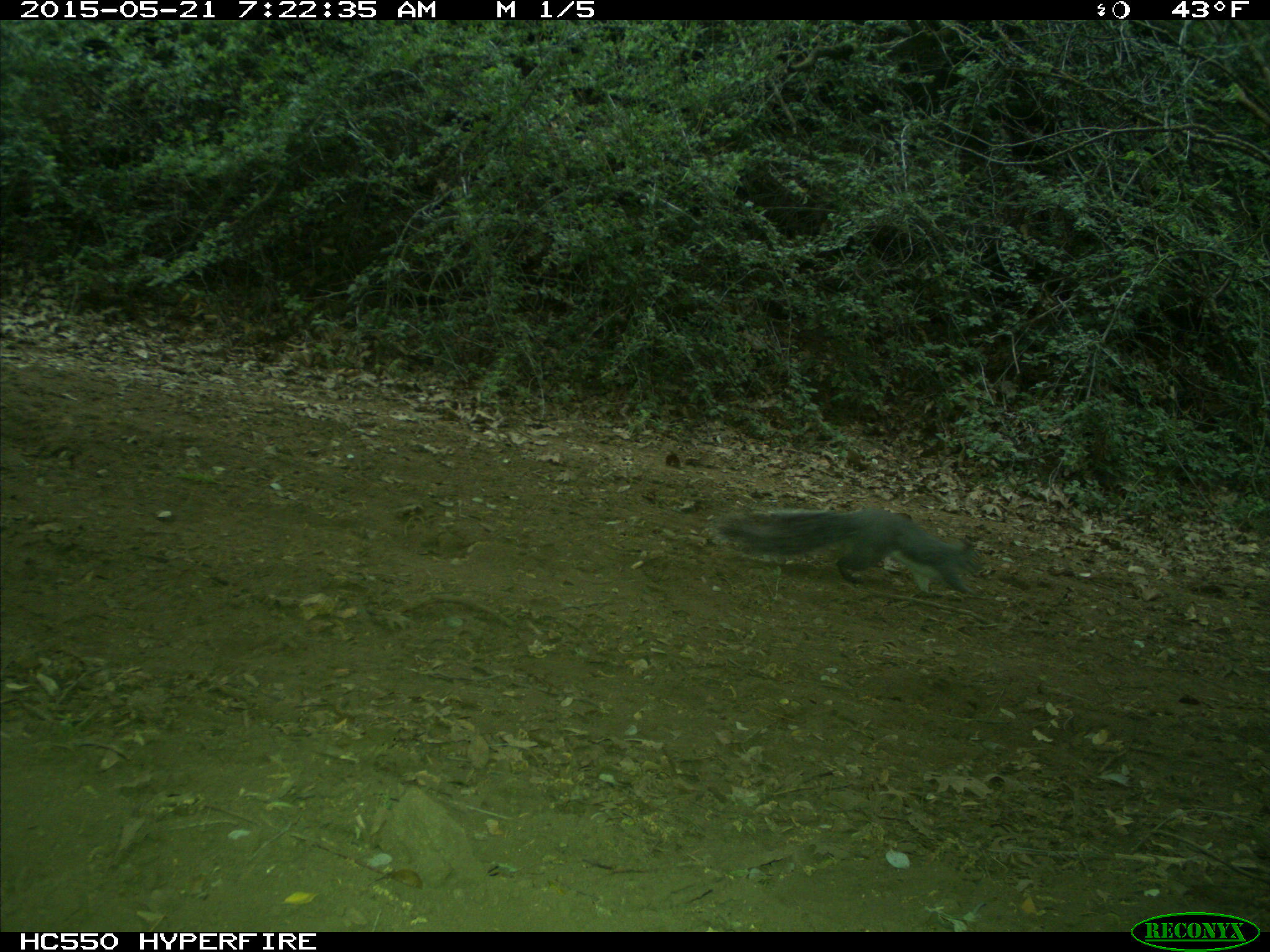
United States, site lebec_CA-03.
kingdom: Animalia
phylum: Chordata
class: Mammalia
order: Rodentia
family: Sciuridae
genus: Sciurus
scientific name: Sciurus carolinensis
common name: eastern gray squirrel